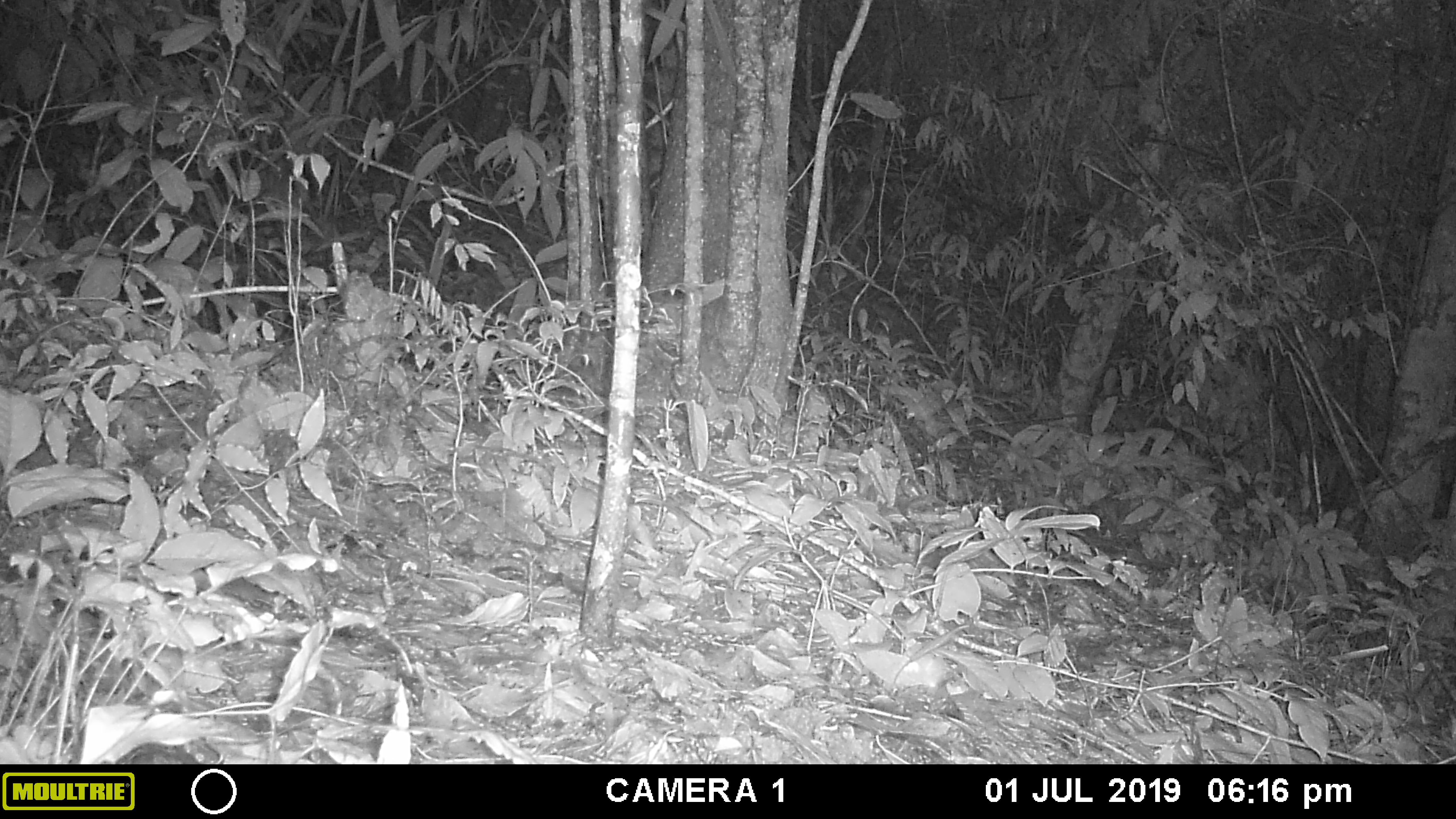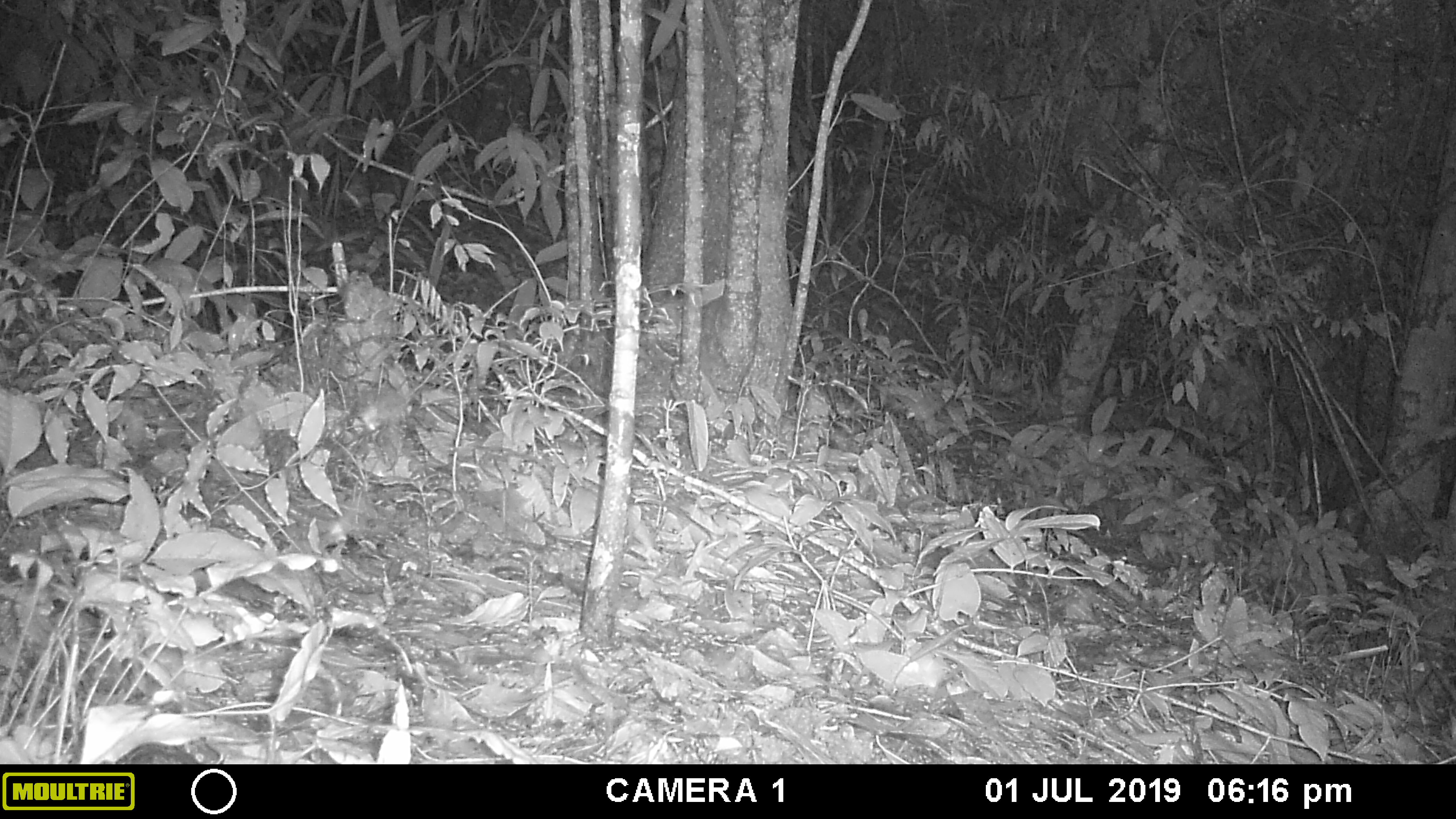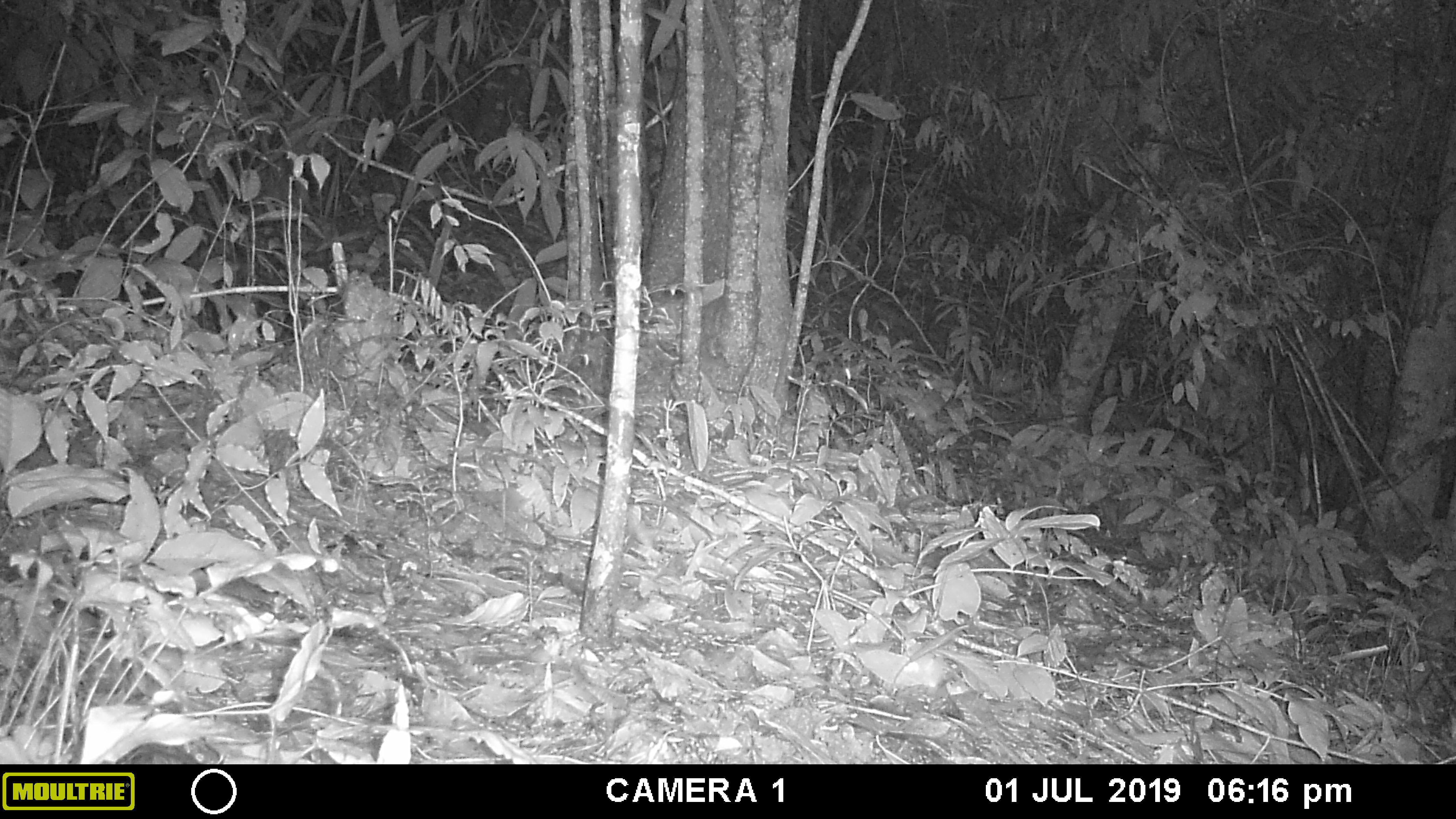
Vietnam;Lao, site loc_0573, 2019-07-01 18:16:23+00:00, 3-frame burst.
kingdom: Animalia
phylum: Arthropoda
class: Insecta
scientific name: Insecta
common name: insect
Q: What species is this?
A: Insect (Insecta).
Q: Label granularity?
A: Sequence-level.